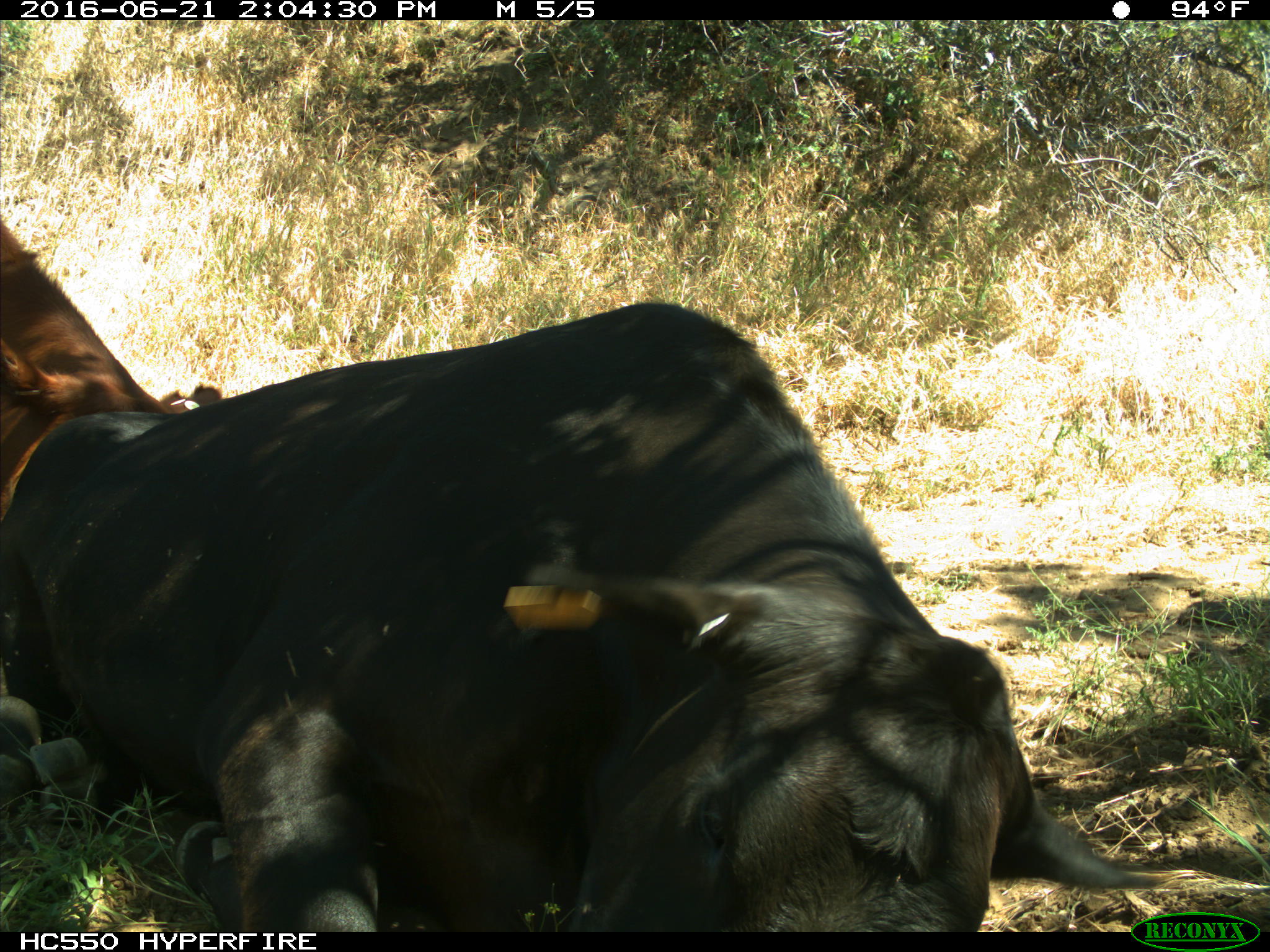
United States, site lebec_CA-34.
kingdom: Animalia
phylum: Chordata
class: Mammalia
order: Artiodactyla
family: Bovidae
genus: Bos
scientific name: Bos taurus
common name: domestic cow